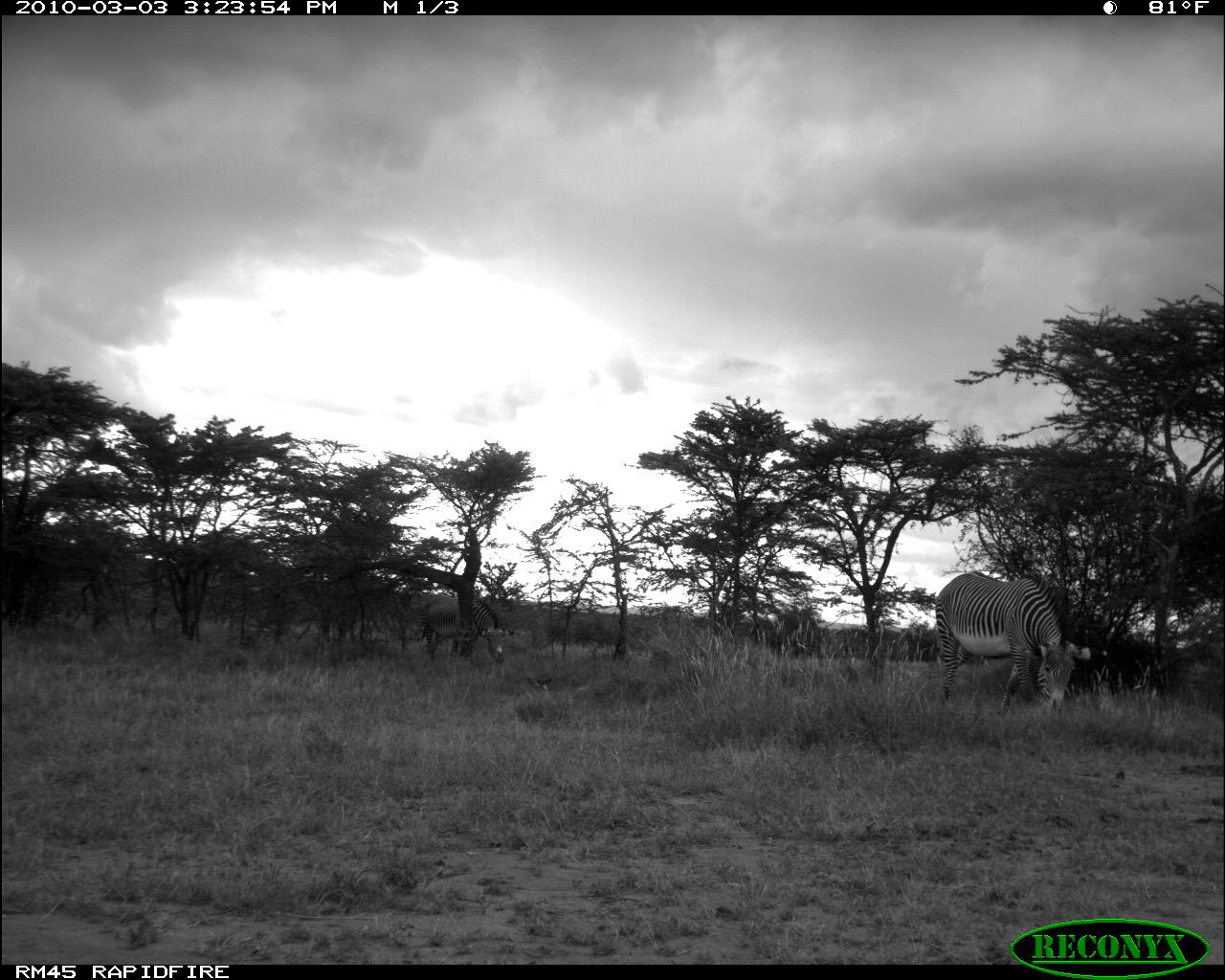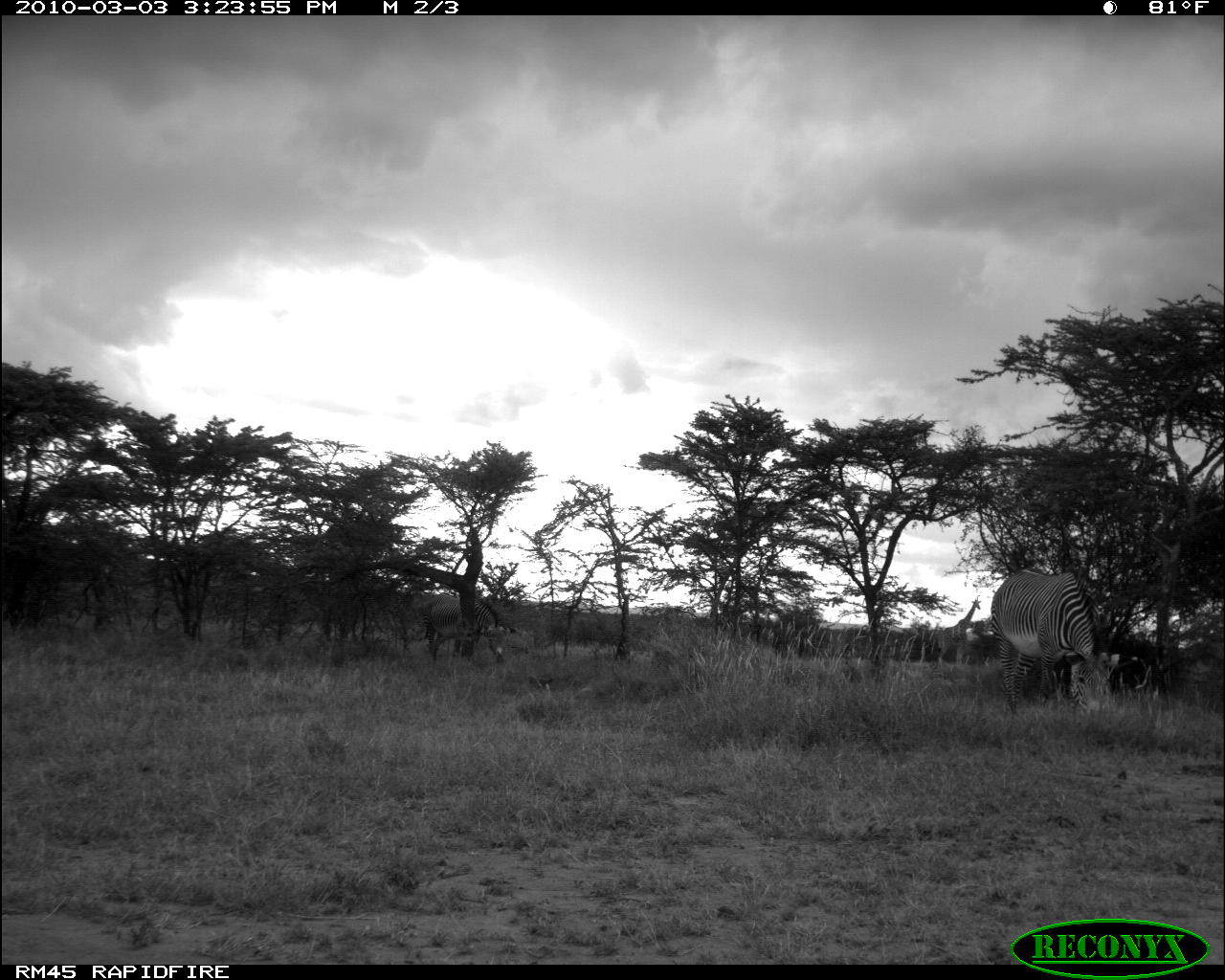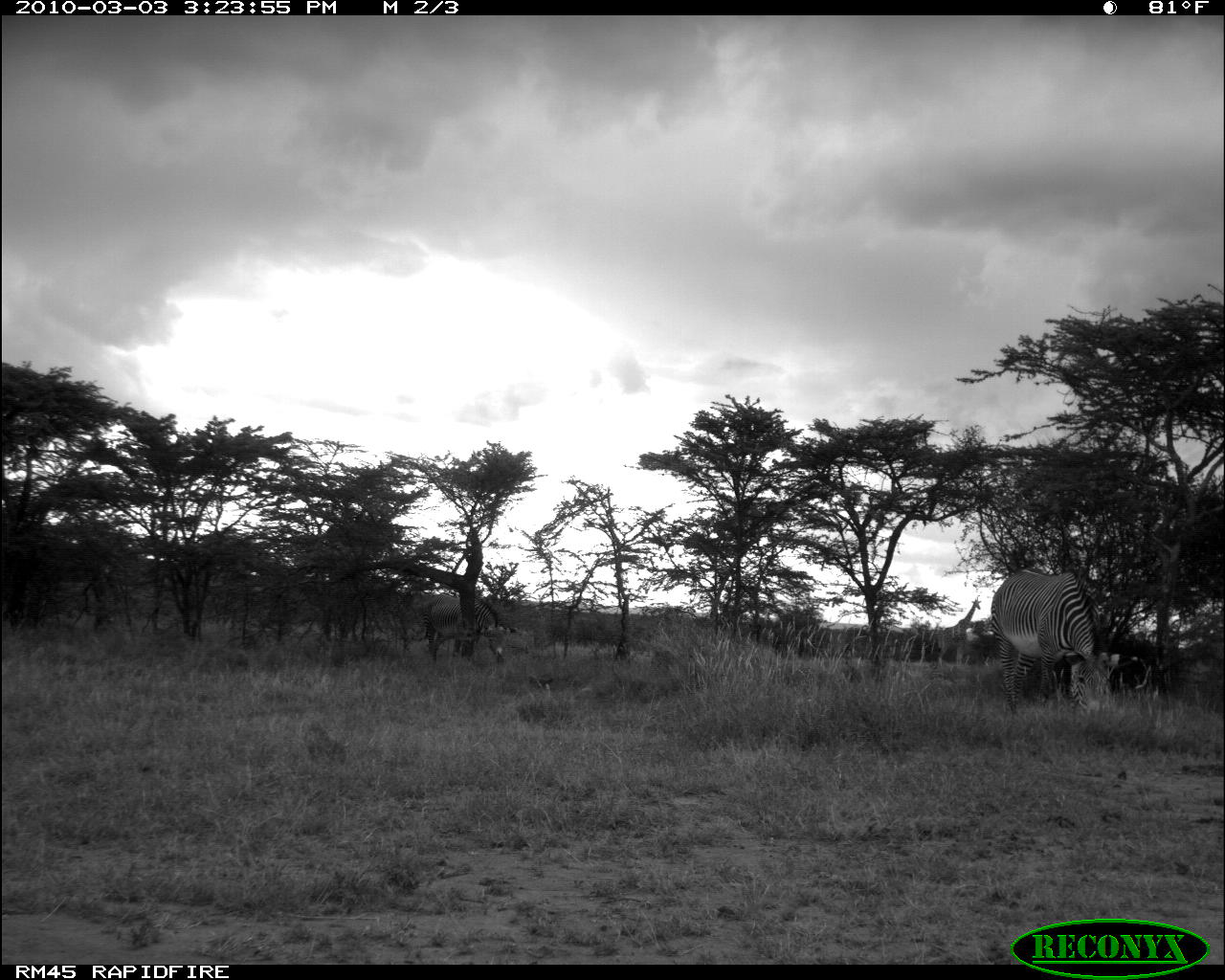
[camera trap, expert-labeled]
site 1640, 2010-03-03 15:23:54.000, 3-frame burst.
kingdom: Animalia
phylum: Chordata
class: Mammalia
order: Perissodactyla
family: Equidae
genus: Equus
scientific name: Equus grevyi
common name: grévy's zebra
Equus grevyi (grévy's zebra), count 2.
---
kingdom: Animalia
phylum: Chordata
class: Mammalia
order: Artiodactyla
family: Giraffidae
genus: Giraffa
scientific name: Giraffa camelopardalis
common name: giraffe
Giraffa camelopardalis (giraffe), count 1.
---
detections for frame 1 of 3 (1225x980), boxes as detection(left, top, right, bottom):
equus grevyi: detection(934, 569, 1108, 714); detection(418, 592, 515, 665)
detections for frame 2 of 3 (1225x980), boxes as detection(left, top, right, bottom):
giraffa camelopardalis: detection(990, 567, 1111, 715); detection(420, 593, 520, 671); detection(937, 599, 980, 667)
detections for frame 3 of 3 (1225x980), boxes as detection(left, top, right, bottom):
equus grevyi: detection(989, 566, 1137, 718); detection(420, 591, 519, 666); detection(938, 599, 980, 668)